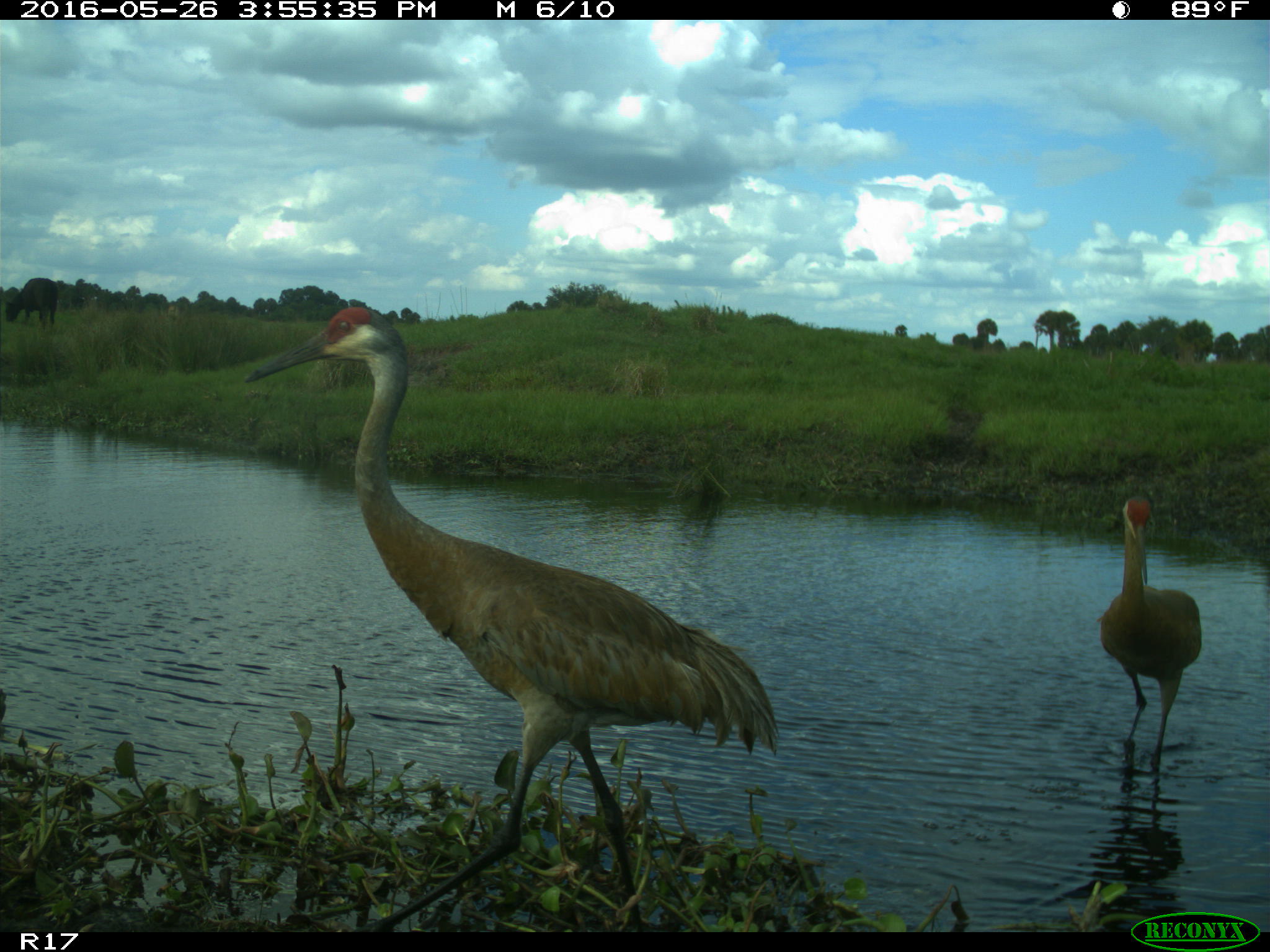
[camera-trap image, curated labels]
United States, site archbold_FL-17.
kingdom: Animalia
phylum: Chordata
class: Mammalia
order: Artiodactyla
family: Bovidae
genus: Bos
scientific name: Bos taurus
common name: domestic cow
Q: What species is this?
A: Bos taurus (domestic cow).